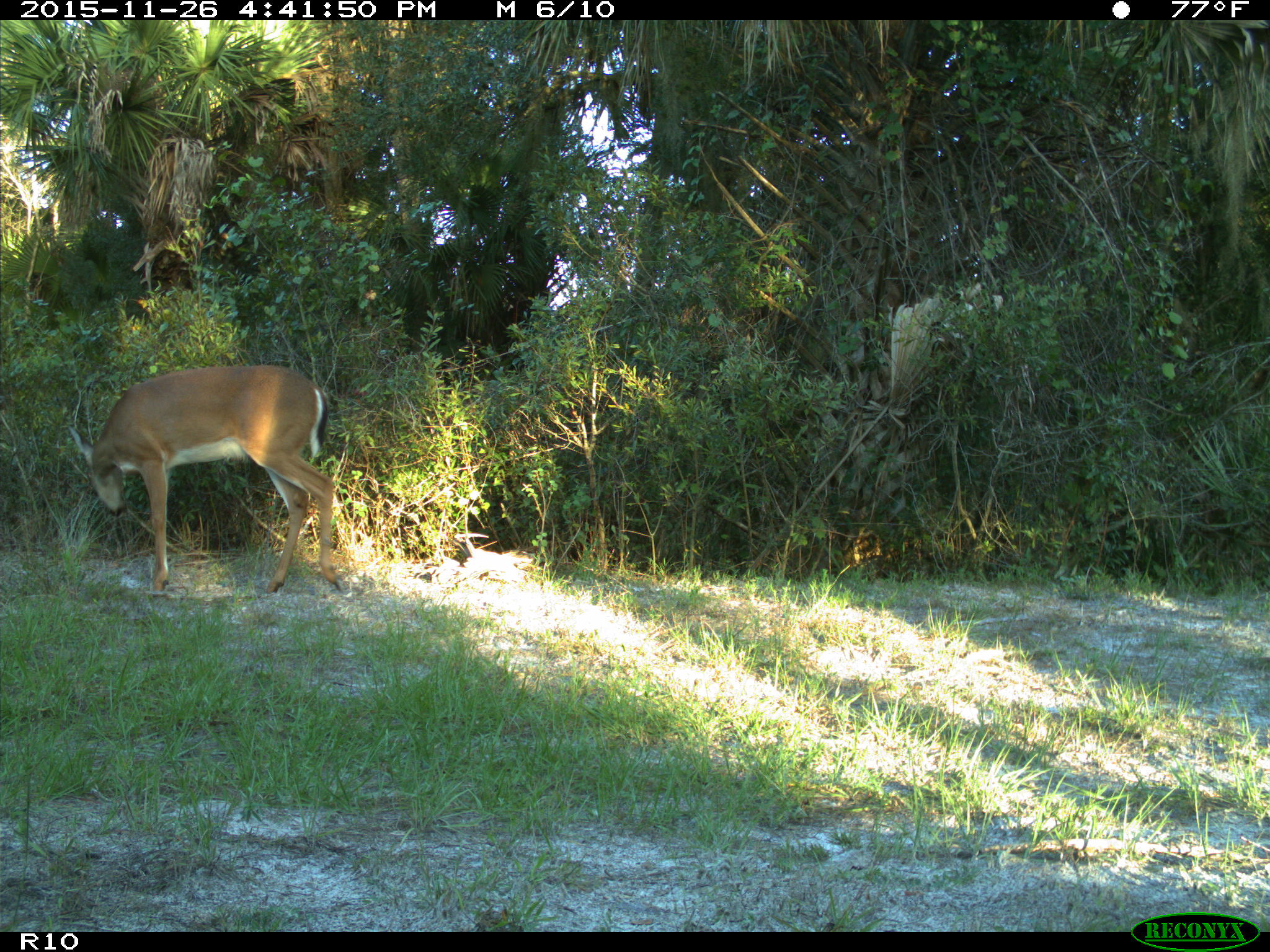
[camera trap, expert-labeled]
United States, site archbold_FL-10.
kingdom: Animalia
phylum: Chordata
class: Mammalia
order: Artiodactyla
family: Cervidae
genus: Odocoileus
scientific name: Odocoileus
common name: deer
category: unidentified deer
Unidentified deer (deer) (Odocoileus).